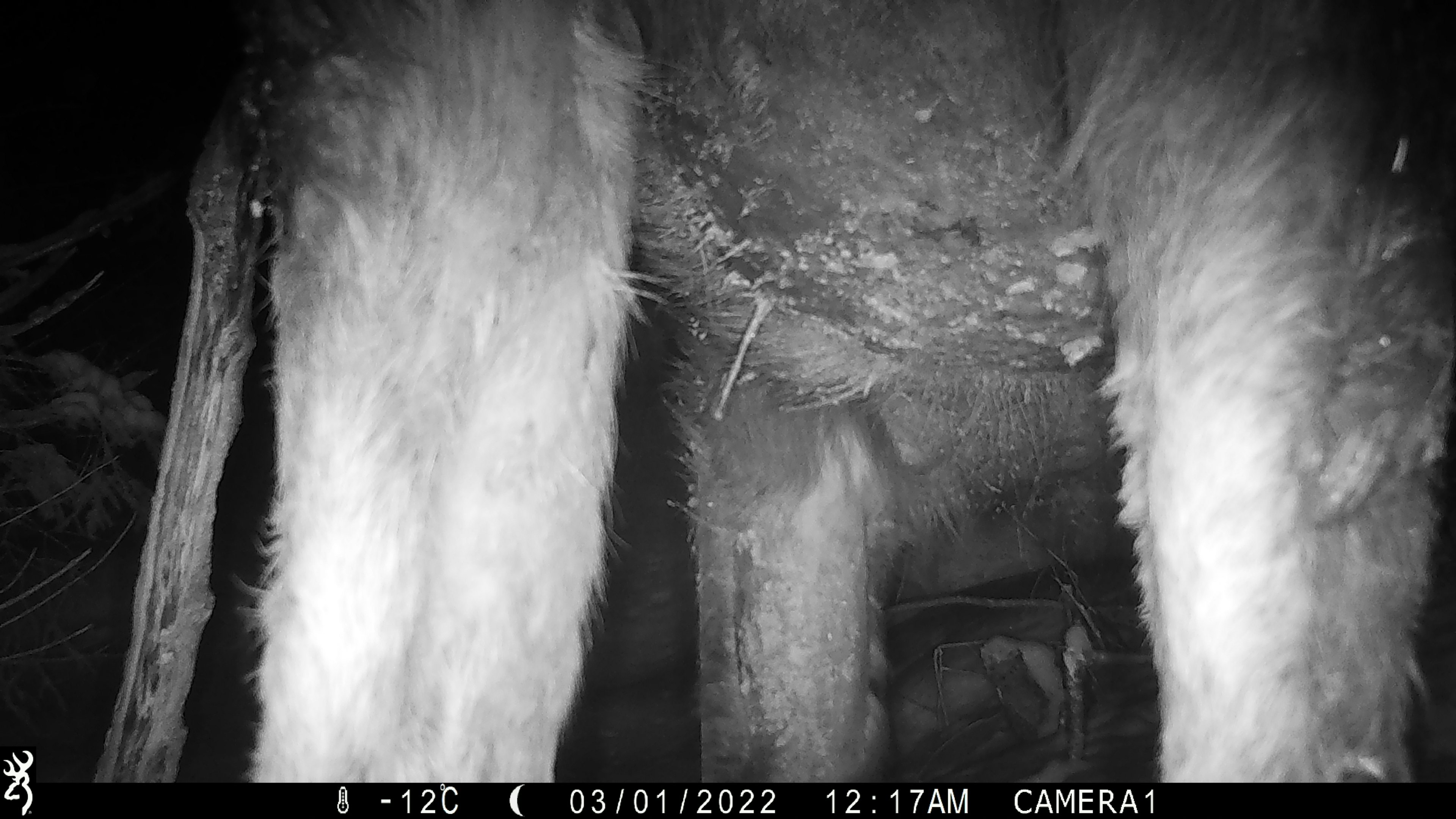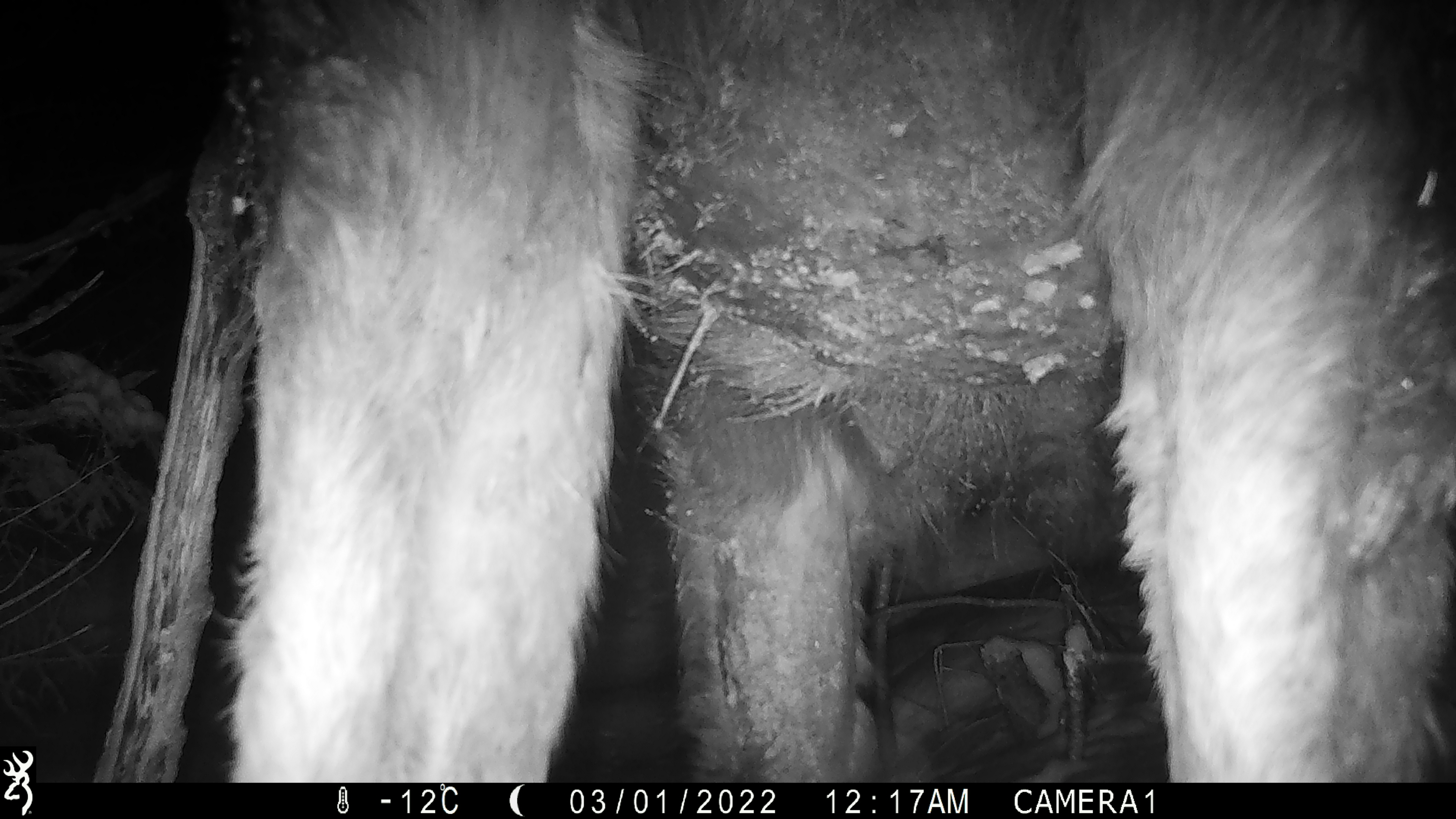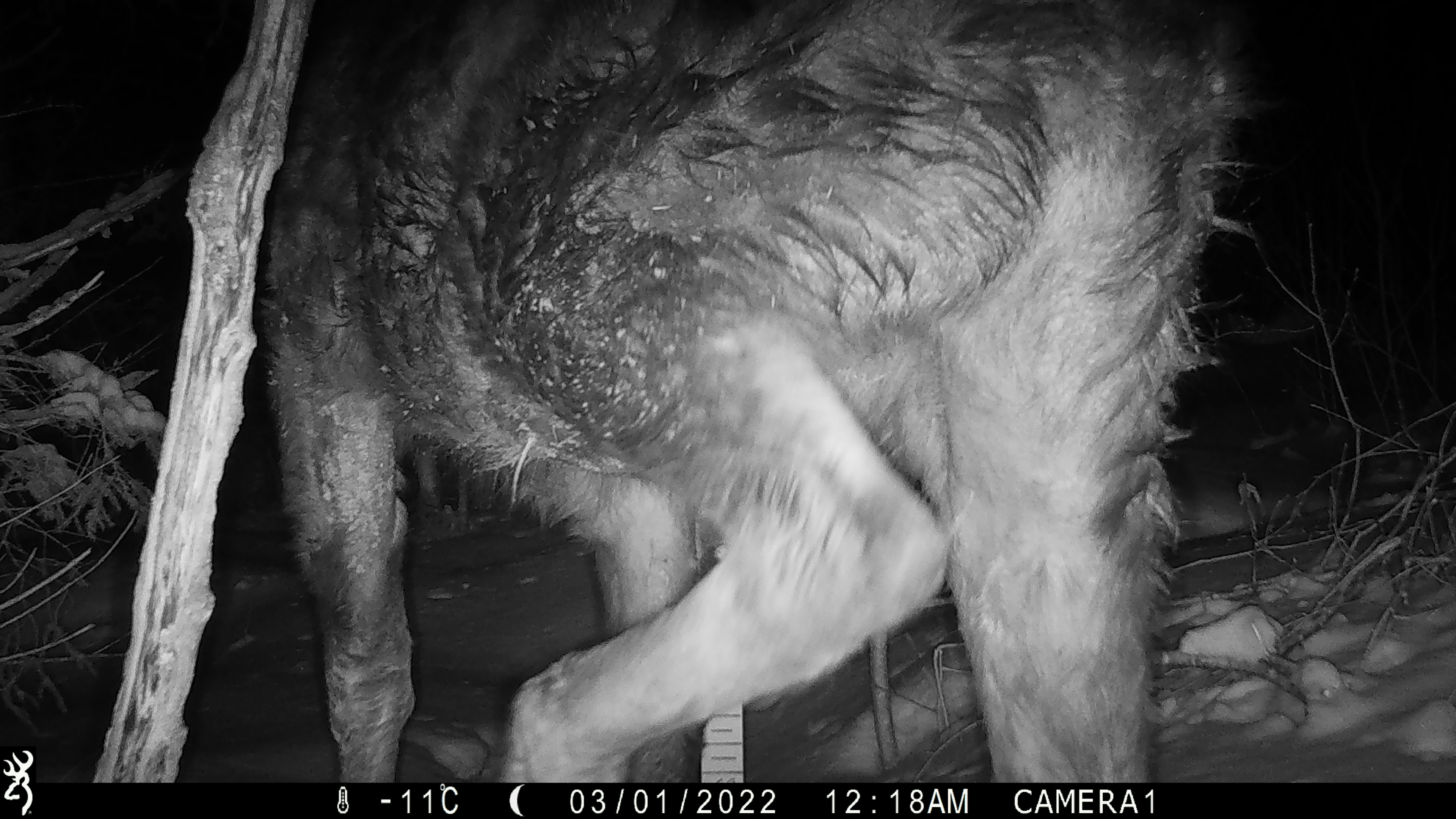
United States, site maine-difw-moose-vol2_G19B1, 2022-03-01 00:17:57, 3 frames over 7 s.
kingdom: Animalia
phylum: Chordata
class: Mammalia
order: Artiodactyla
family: Cervidae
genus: Alces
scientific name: Alces alces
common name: moose